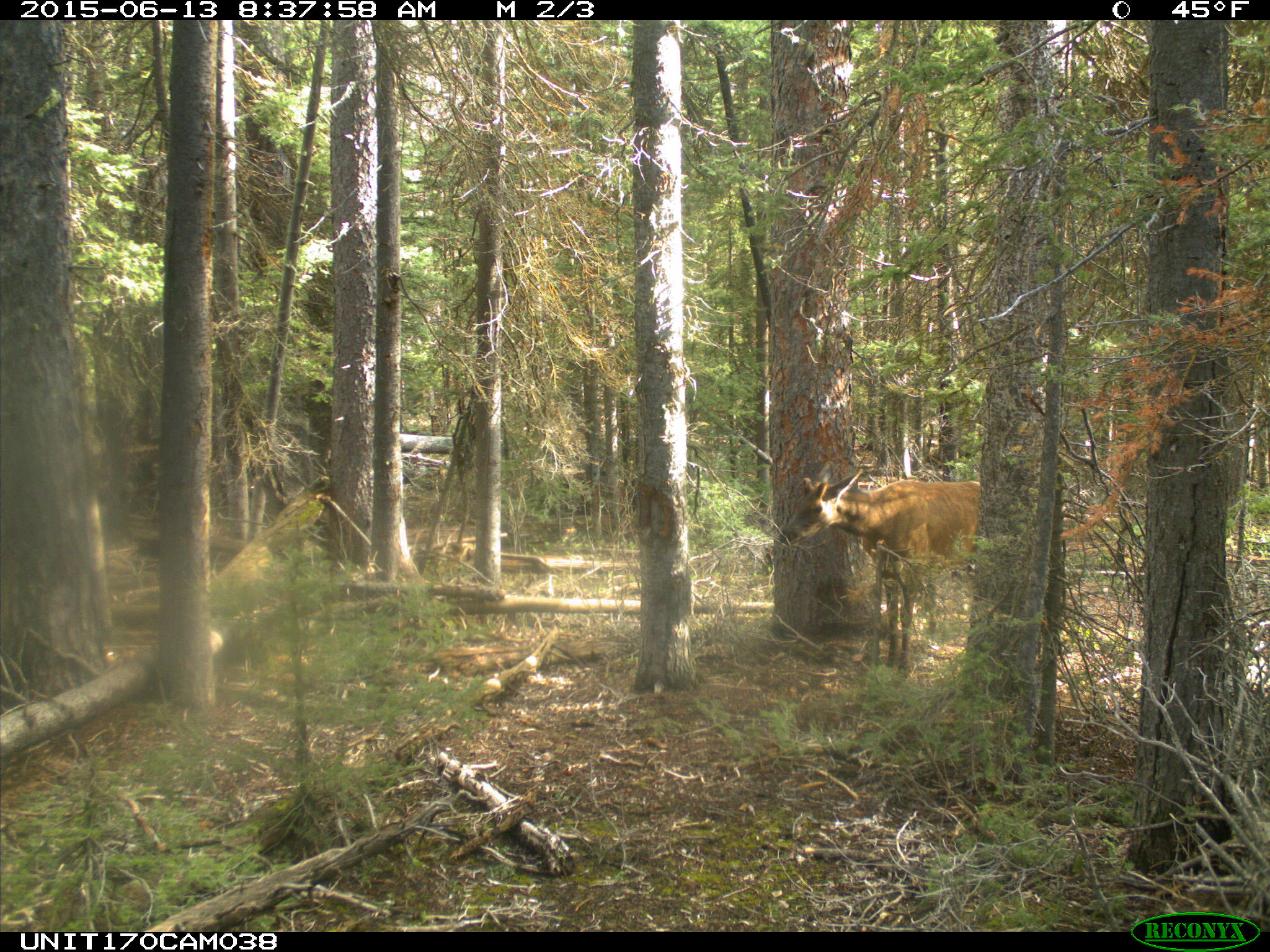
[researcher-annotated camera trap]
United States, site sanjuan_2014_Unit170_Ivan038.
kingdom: Animalia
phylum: Chordata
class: Mammalia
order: Artiodactyla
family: Cervidae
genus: Cervus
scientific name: Cervus elaphus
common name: red deer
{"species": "Cervus elaphus (red deer)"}